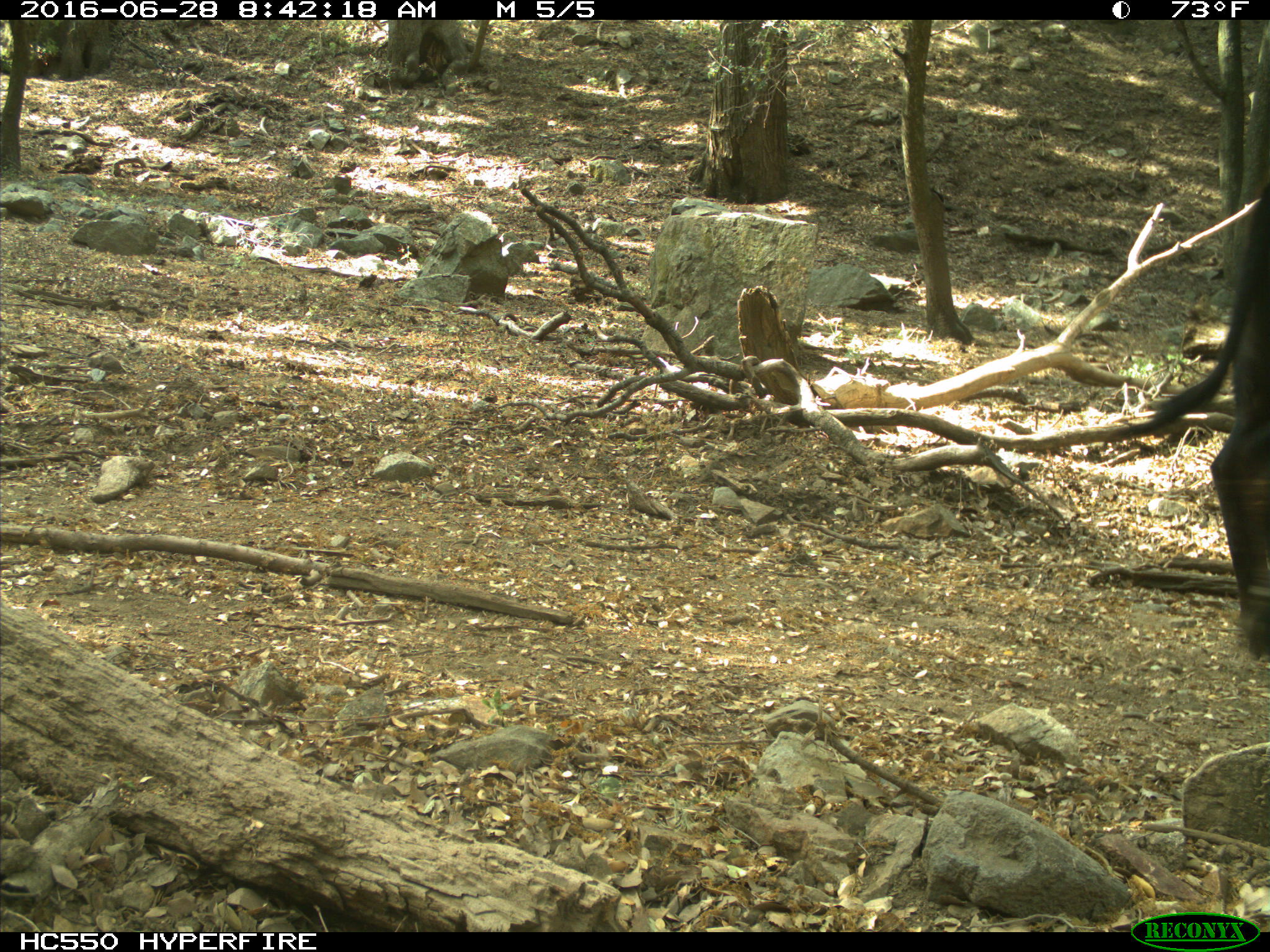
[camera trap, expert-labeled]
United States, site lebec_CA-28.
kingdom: Animalia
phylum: Chordata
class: Mammalia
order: Artiodactyla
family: Bovidae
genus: Bos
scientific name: Bos taurus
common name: domestic cow